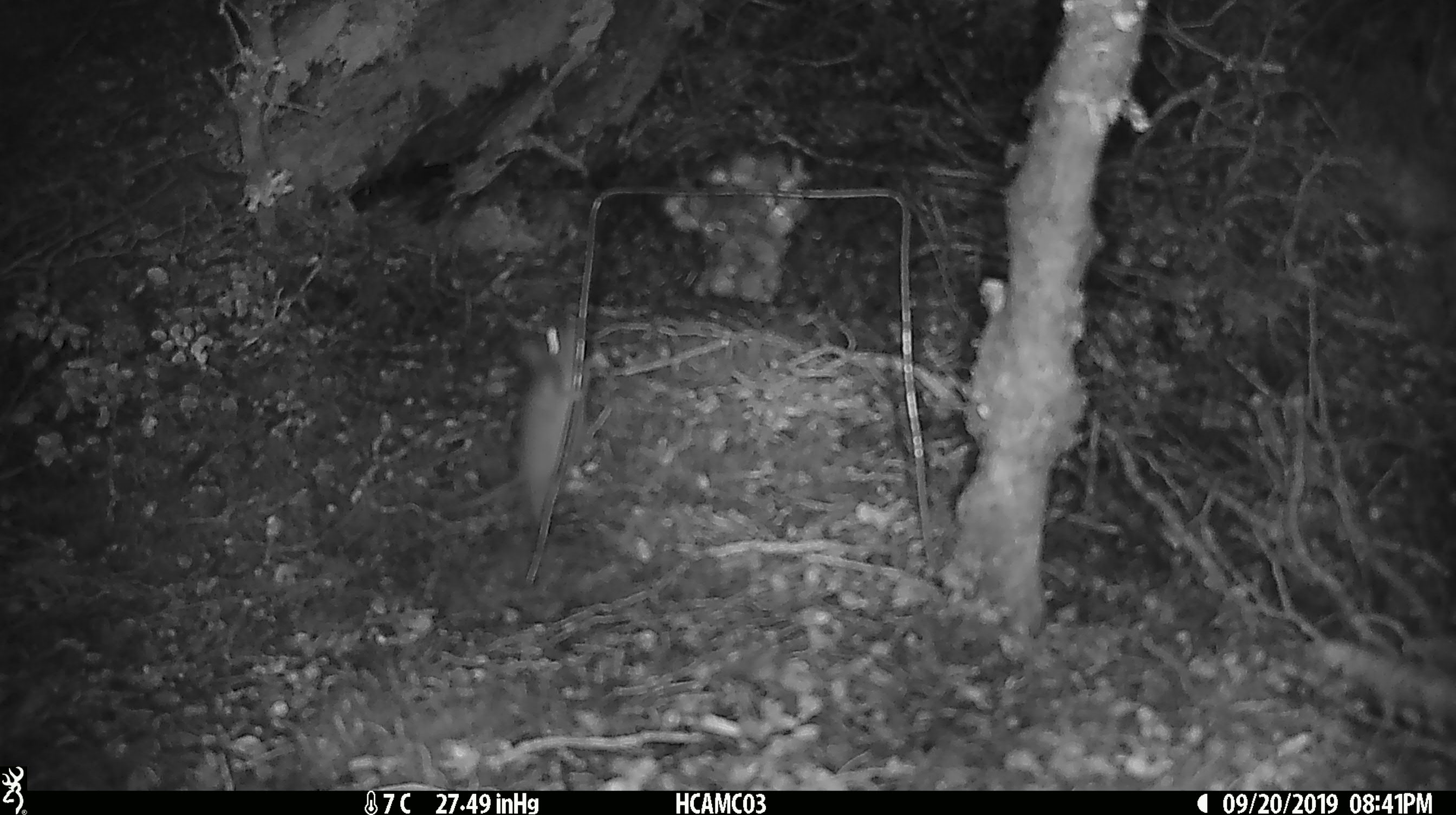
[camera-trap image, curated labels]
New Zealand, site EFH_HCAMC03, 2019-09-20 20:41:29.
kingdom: Animalia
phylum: Chordata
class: Mammalia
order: Rodentia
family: Muridae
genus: Mus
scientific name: Mus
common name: mouse